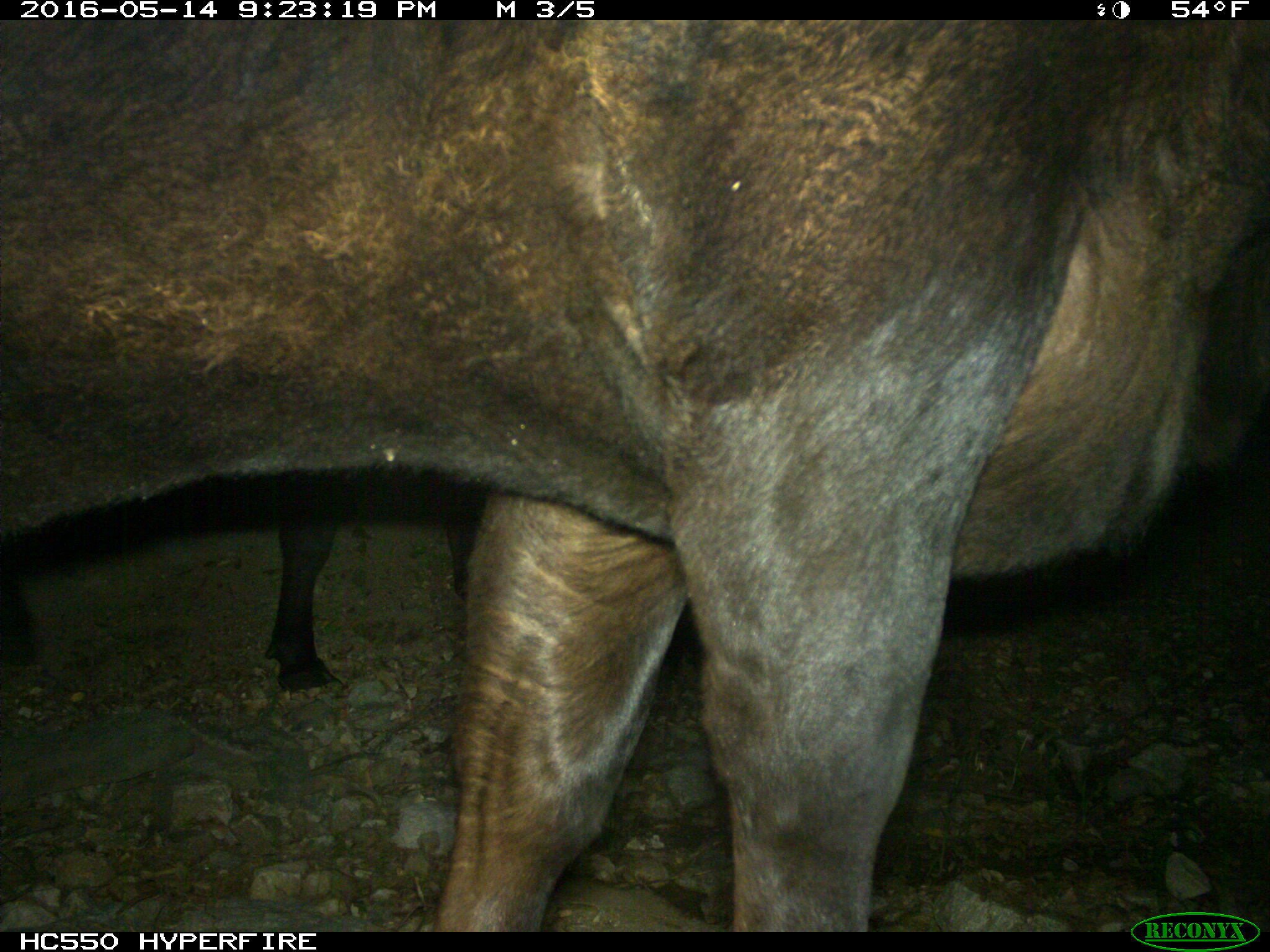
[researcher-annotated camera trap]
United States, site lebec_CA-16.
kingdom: Animalia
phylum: Chordata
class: Mammalia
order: Artiodactyla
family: Bovidae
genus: Bos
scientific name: Bos taurus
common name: domestic cow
Bos taurus (domestic cow).